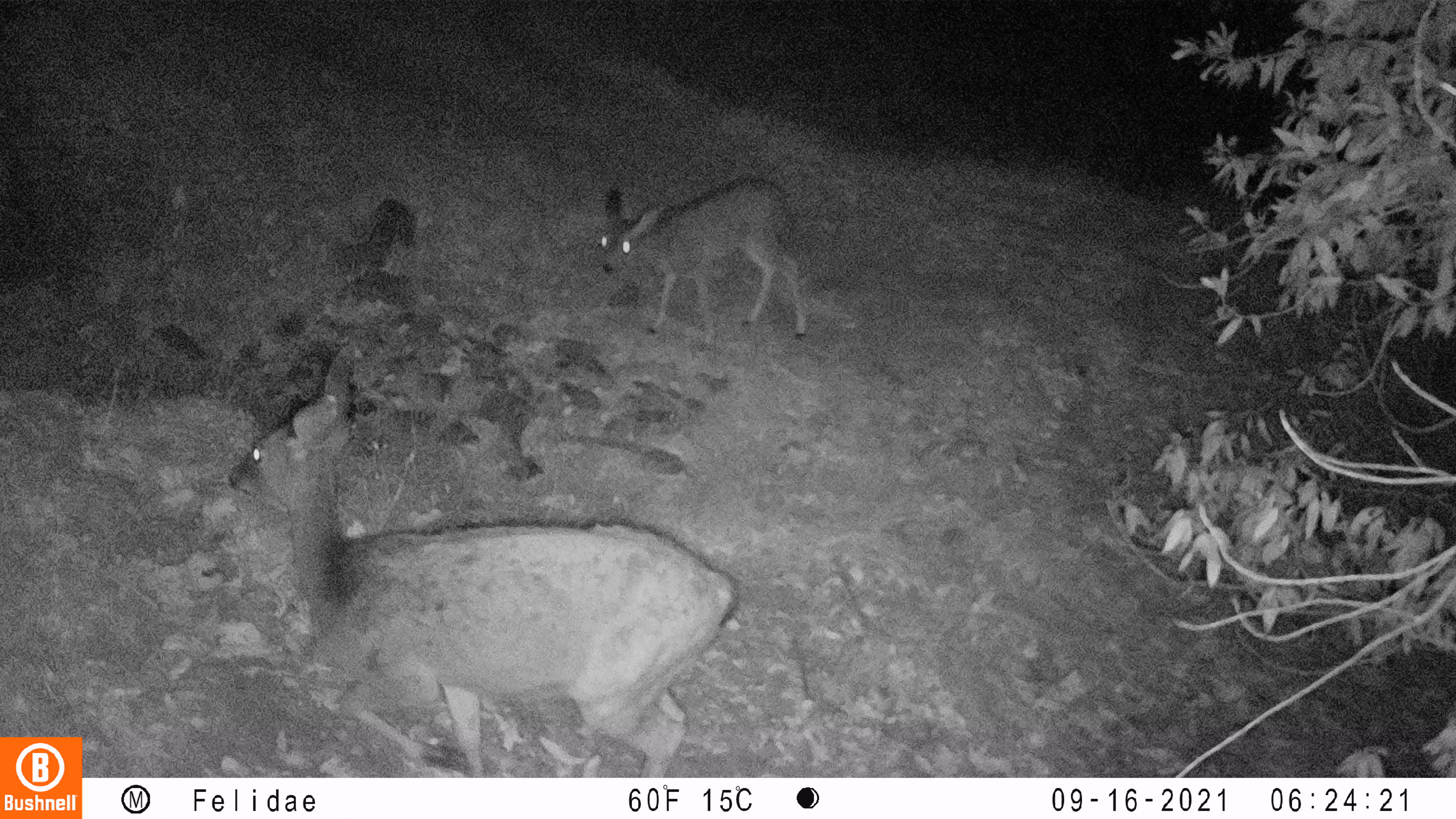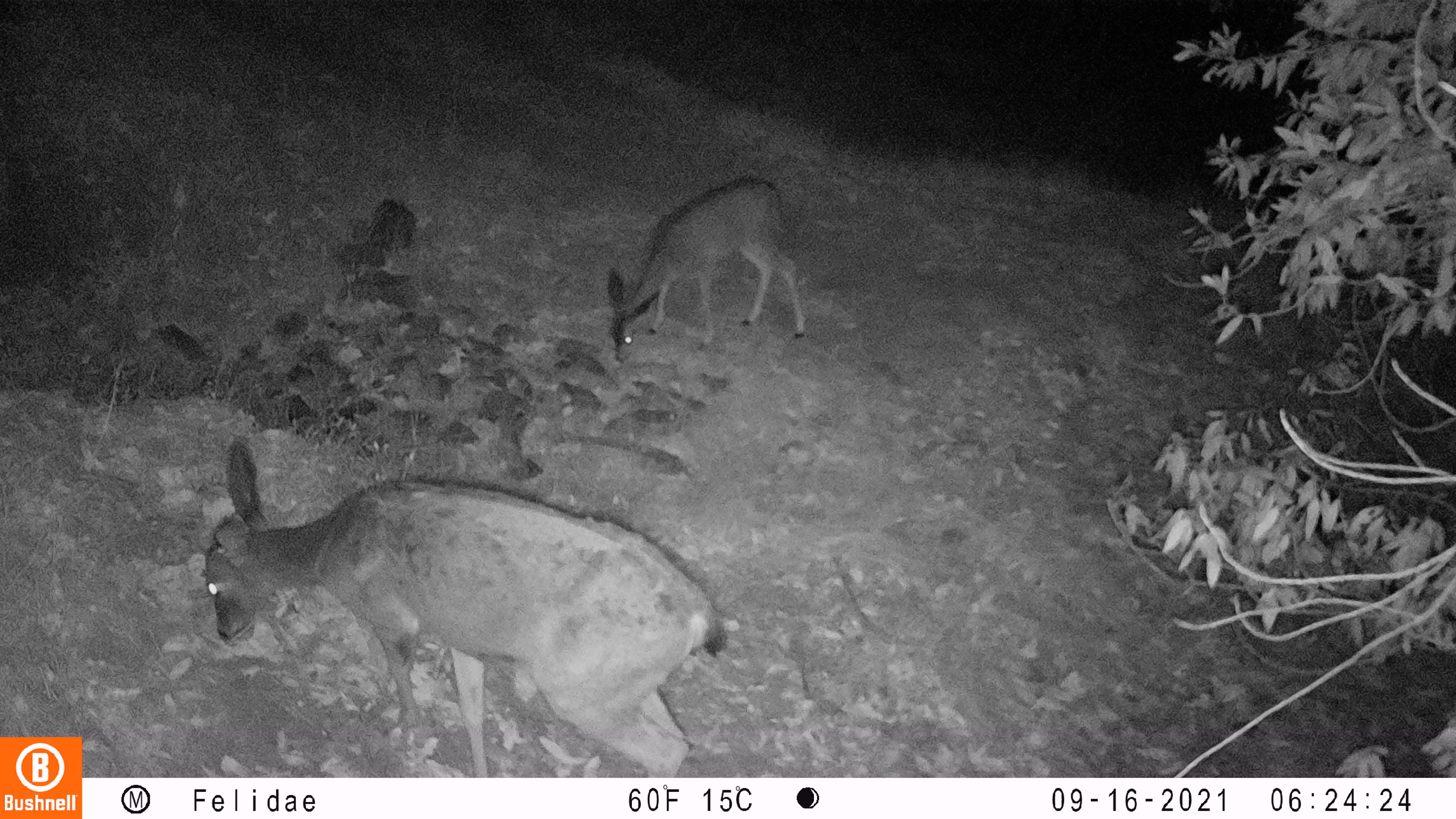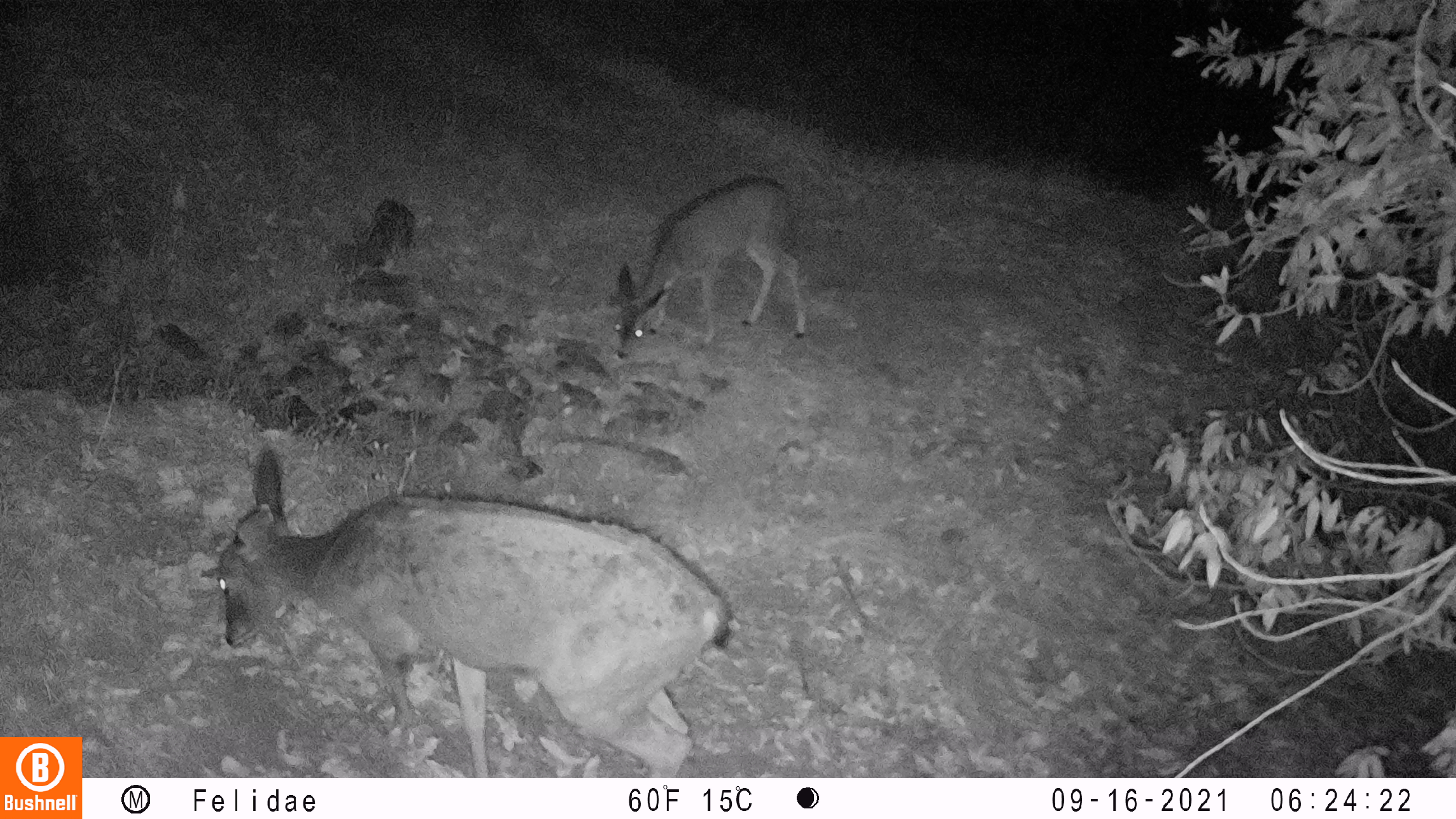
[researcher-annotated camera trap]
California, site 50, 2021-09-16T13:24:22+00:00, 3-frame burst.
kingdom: Animalia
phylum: Chordata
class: Mammalia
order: Artiodactyla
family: Cervidae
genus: Odocoileus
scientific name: Odocoileus hemionus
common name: mule deer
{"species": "mule deer (Odocoileus hemionus)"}